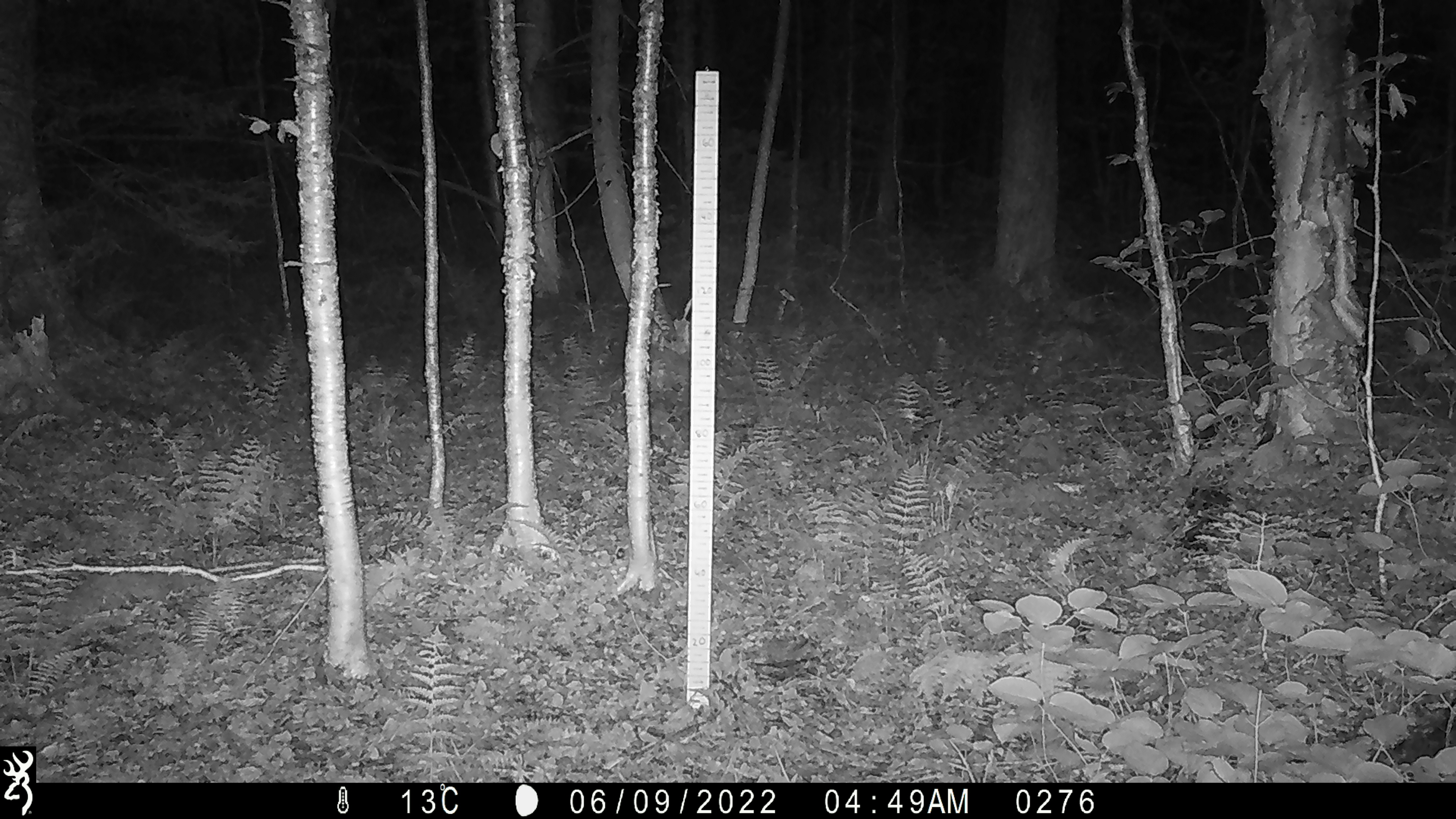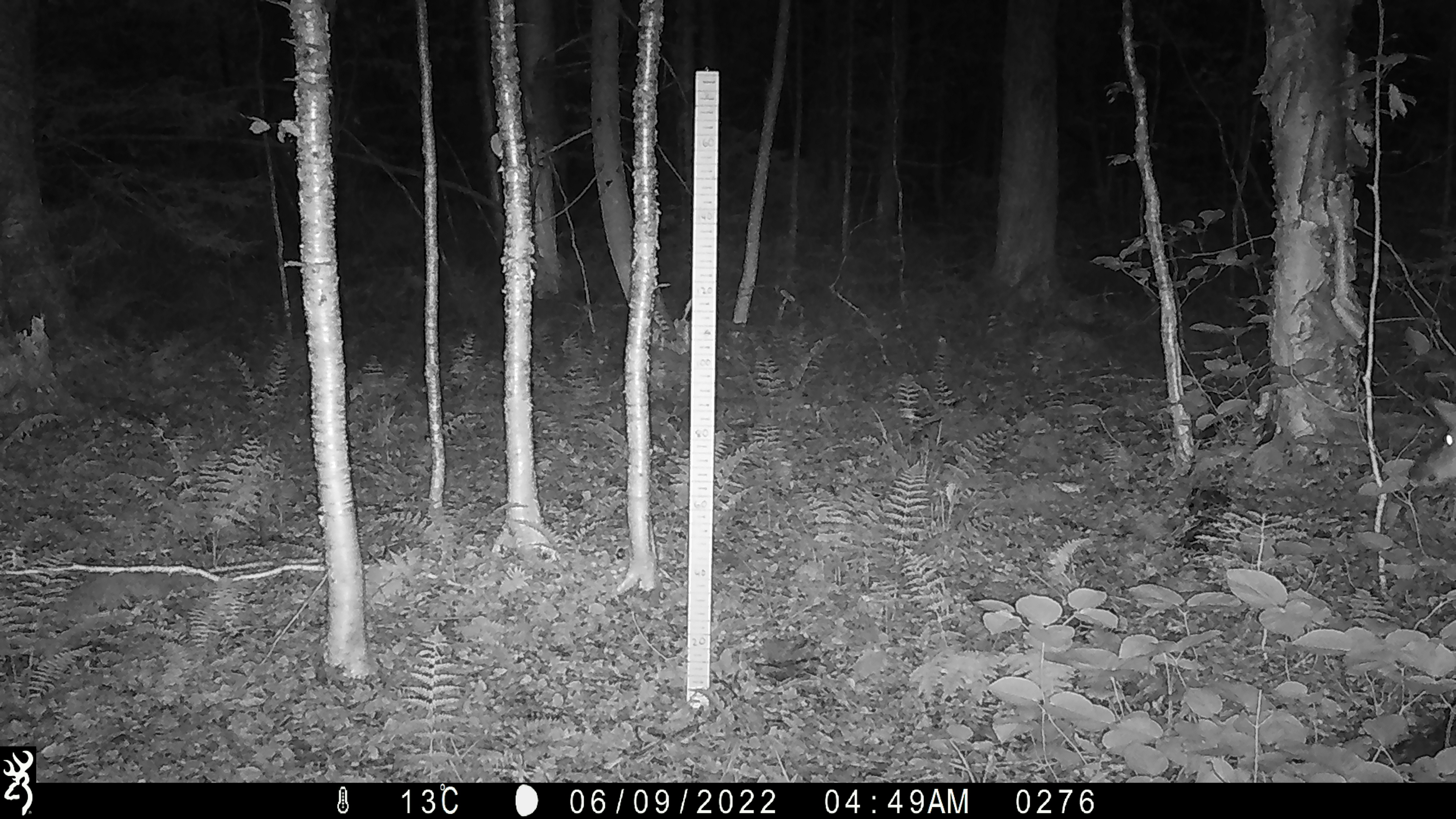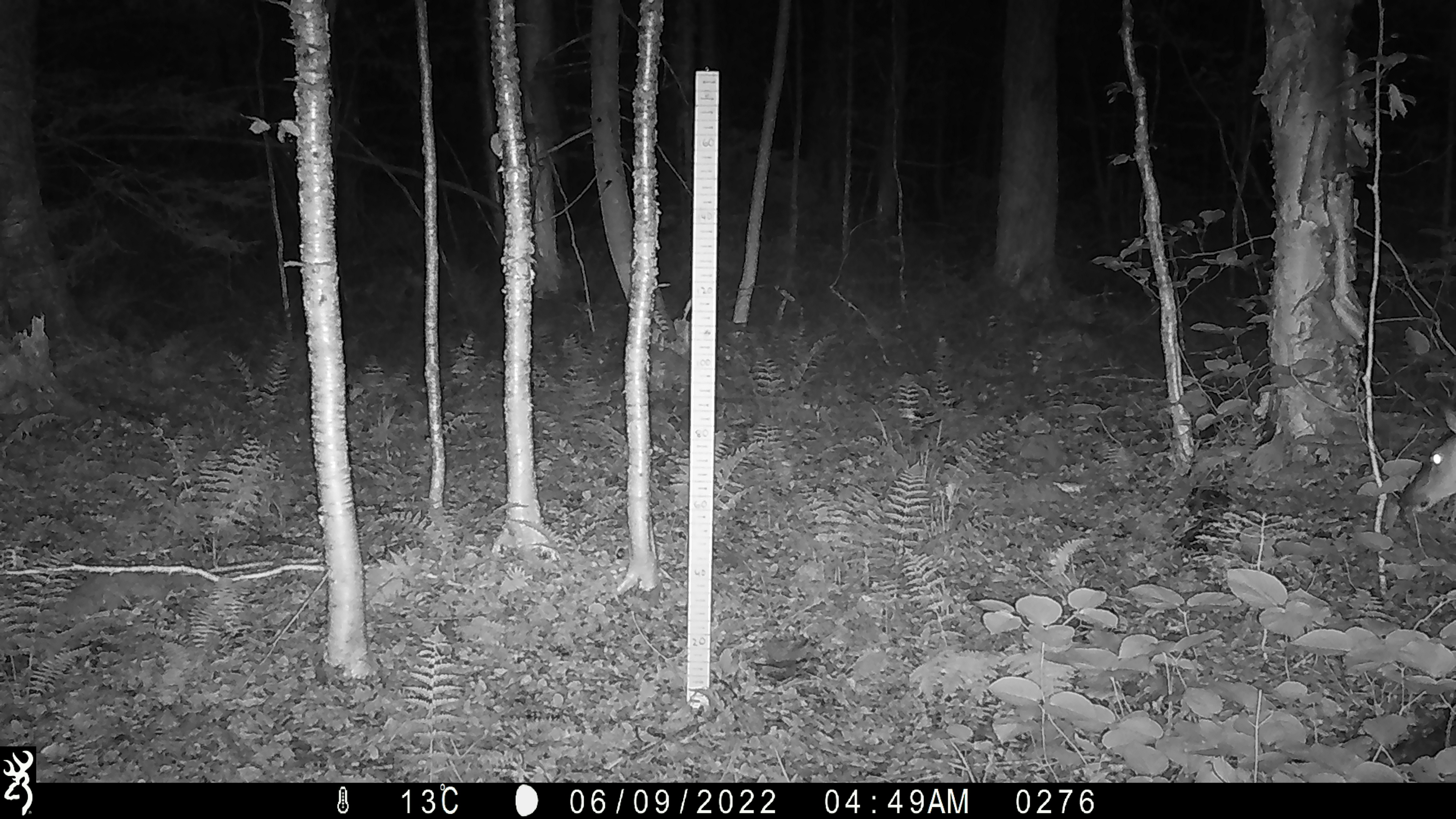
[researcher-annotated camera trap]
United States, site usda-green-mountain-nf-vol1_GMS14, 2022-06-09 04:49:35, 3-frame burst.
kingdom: Animalia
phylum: Chordata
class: Mammalia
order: Artiodactyla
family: Cervidae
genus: Odocoileus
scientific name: Odocoileus virginianus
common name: white-tailed deer